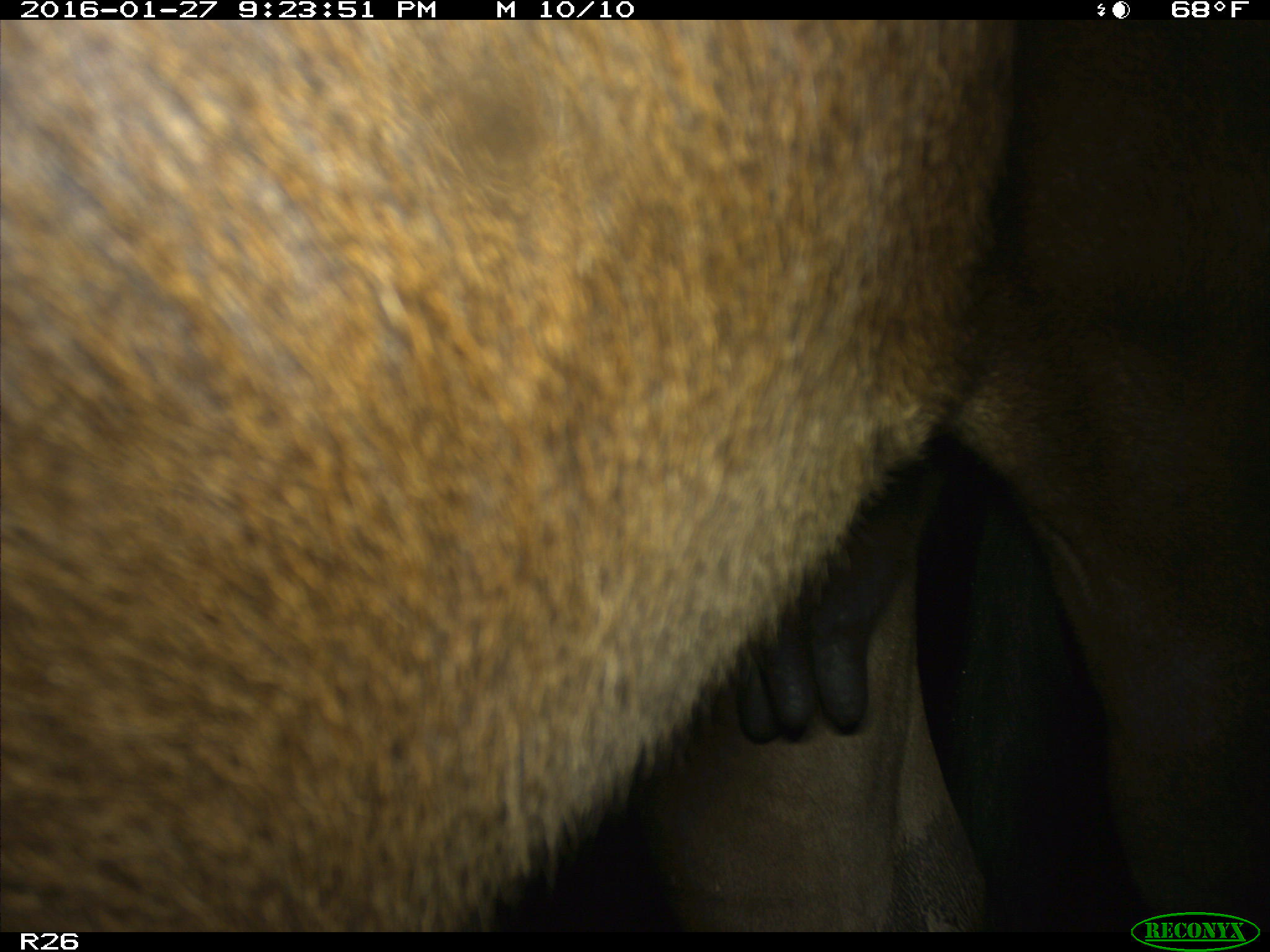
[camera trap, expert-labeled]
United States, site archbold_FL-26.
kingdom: Animalia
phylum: Chordata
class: Mammalia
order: Artiodactyla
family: Bovidae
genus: Bos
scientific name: Bos taurus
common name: domestic cow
Bos taurus (domestic cow).